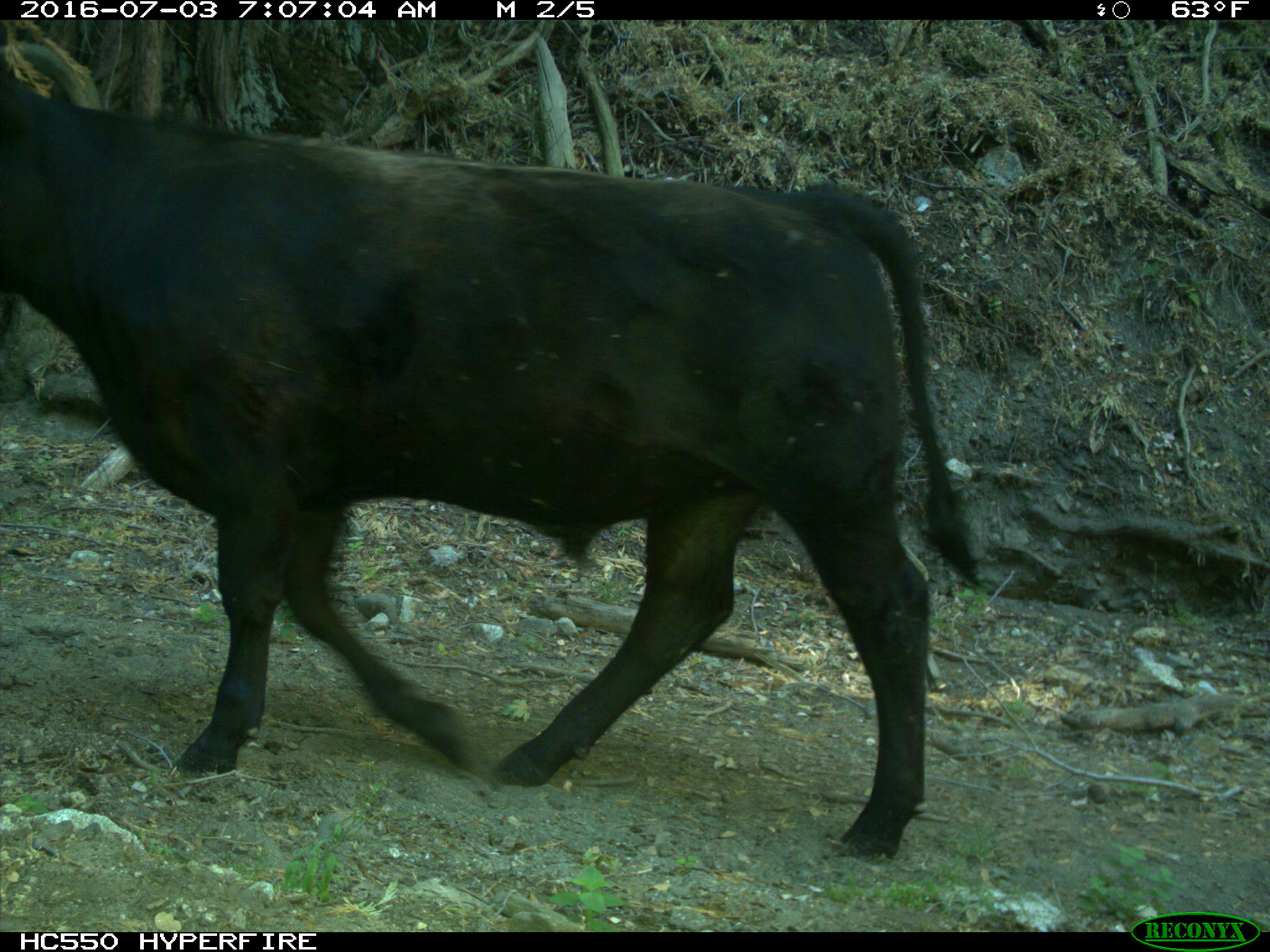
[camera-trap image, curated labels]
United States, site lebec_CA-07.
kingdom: Animalia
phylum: Chordata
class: Mammalia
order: Artiodactyla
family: Bovidae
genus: Bos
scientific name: Bos taurus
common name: domestic cow